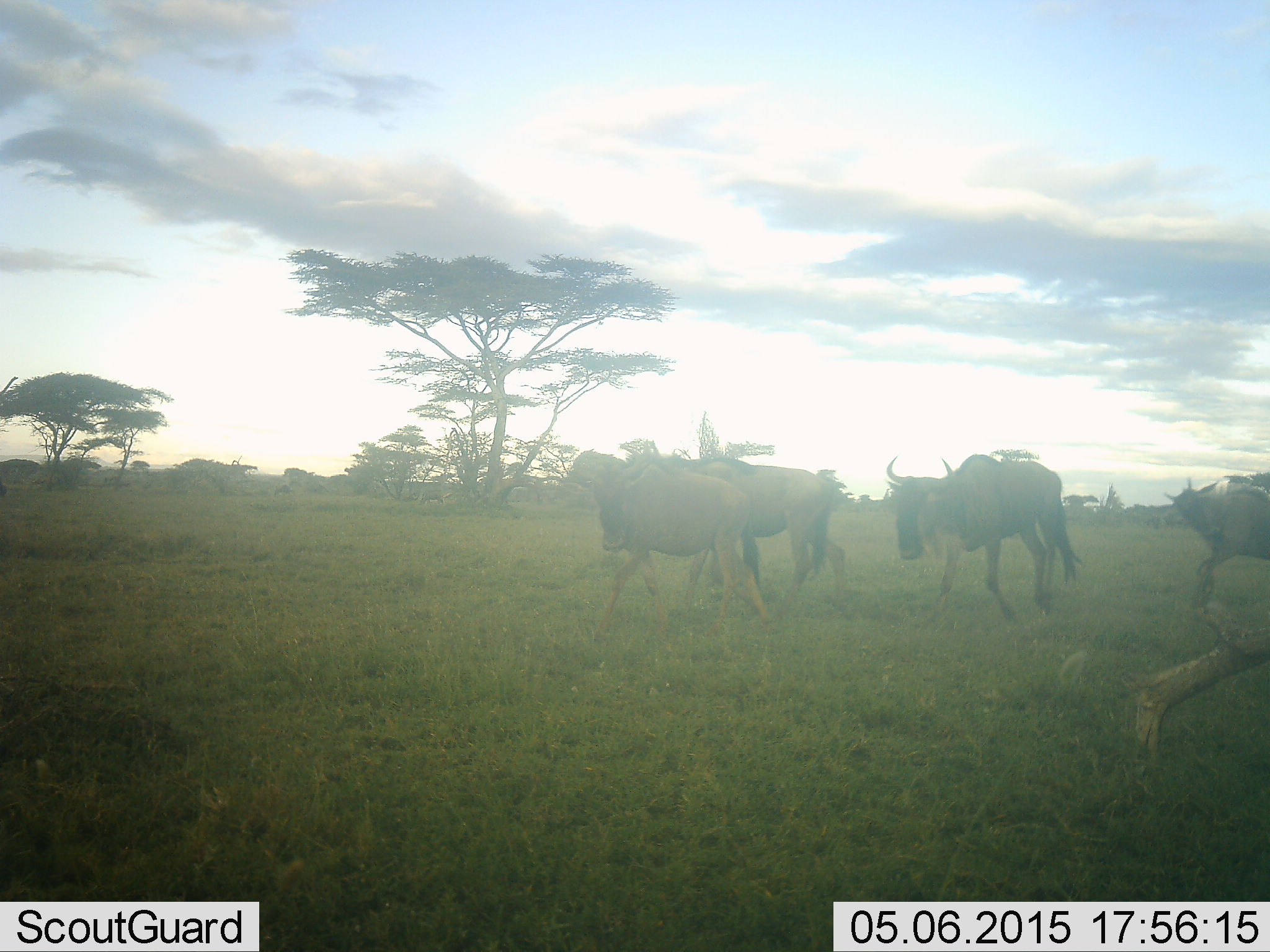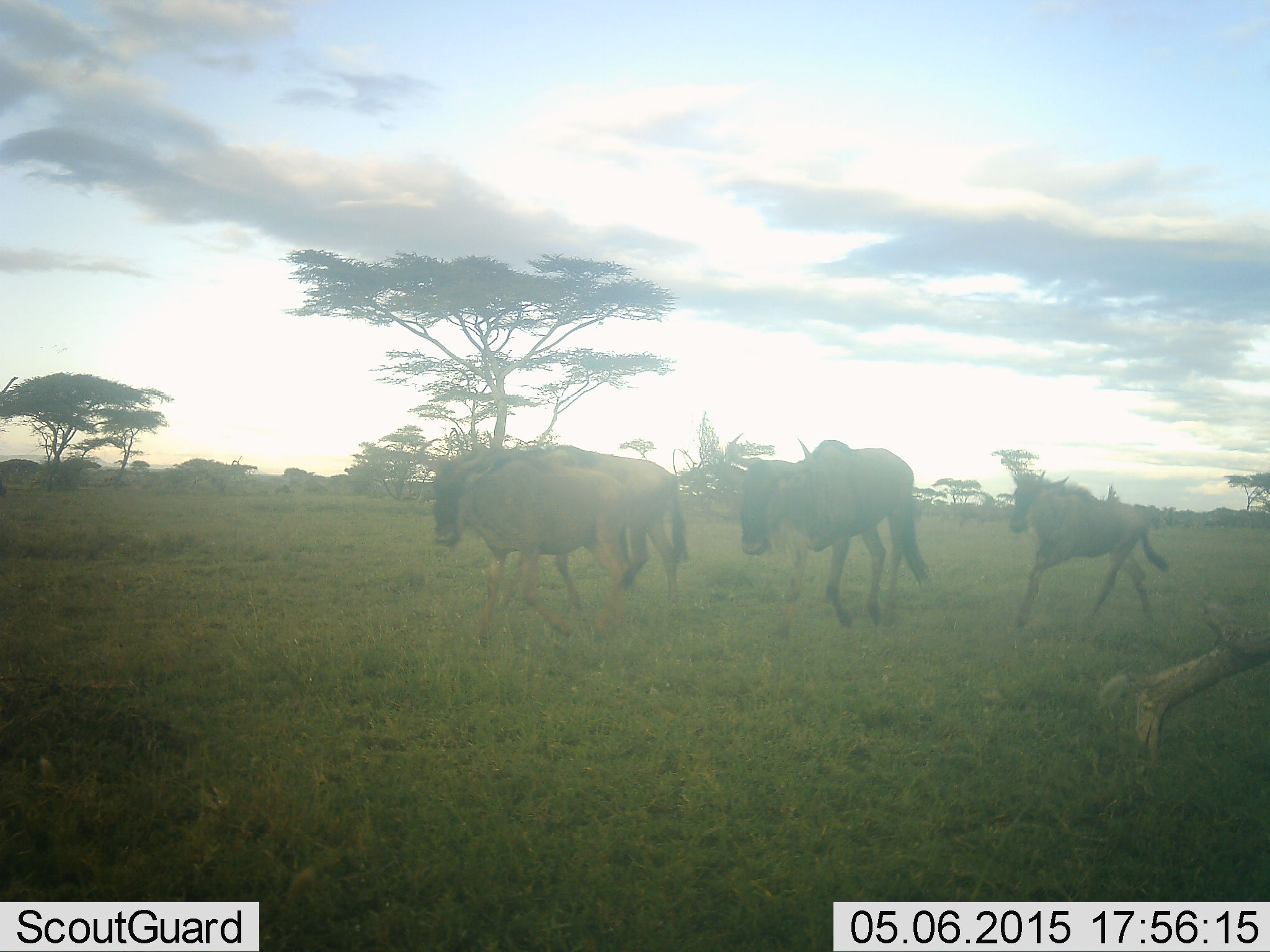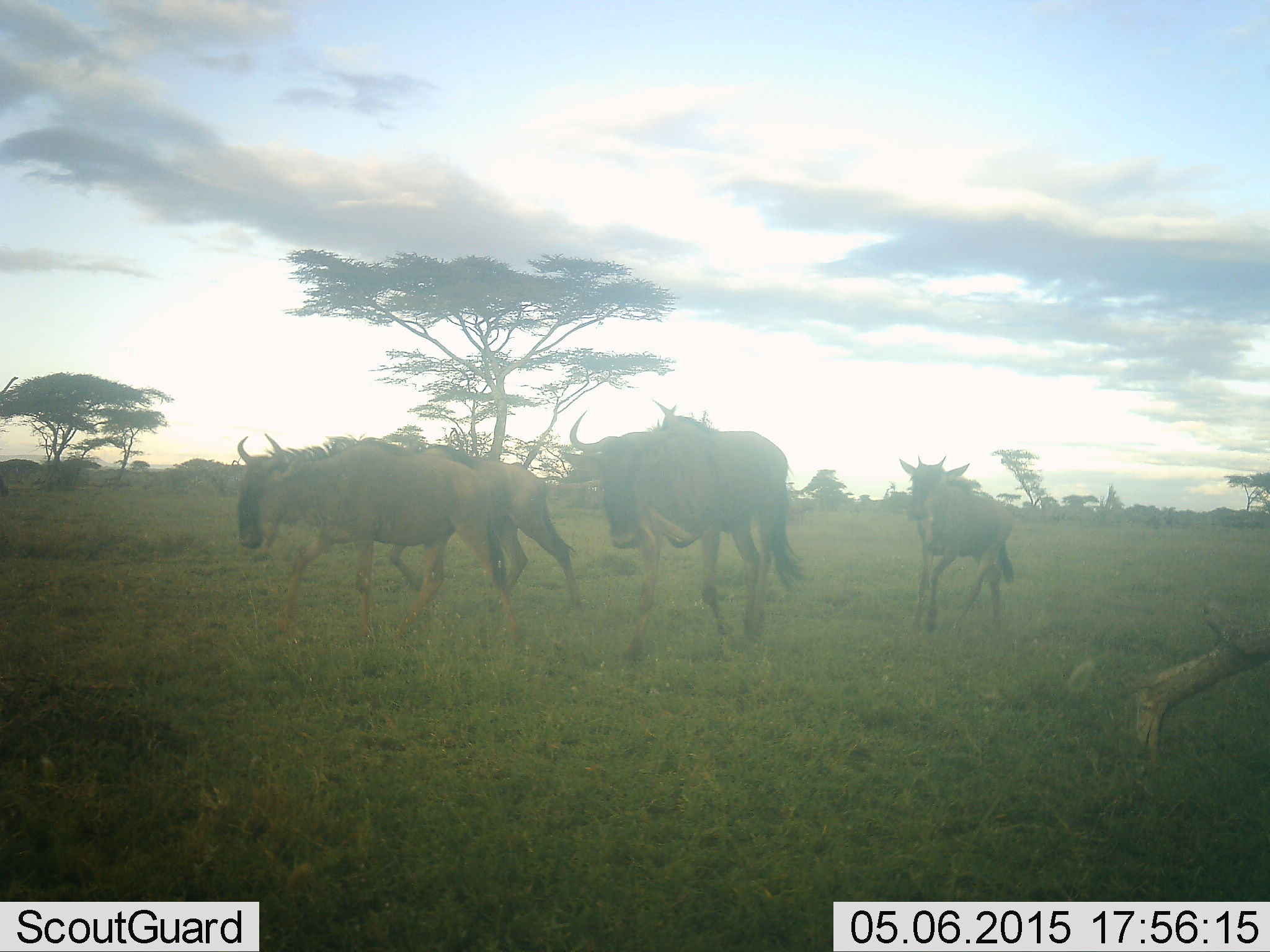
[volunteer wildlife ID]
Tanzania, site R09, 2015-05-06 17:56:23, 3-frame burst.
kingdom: Animalia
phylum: Chordata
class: Mammalia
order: Artiodactyla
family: Bovidae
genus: Connochaetes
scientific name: Connochaetes taurinus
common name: blue wildebeest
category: wildebeest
Wildebeest (blue wildebeest) (Connochaetes taurinus), count 4. Behavior (volunteer vote fractions): standing 0%, resting 0%, moving 100%, interacting 0%. Young present (vote fraction): 70%. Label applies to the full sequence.